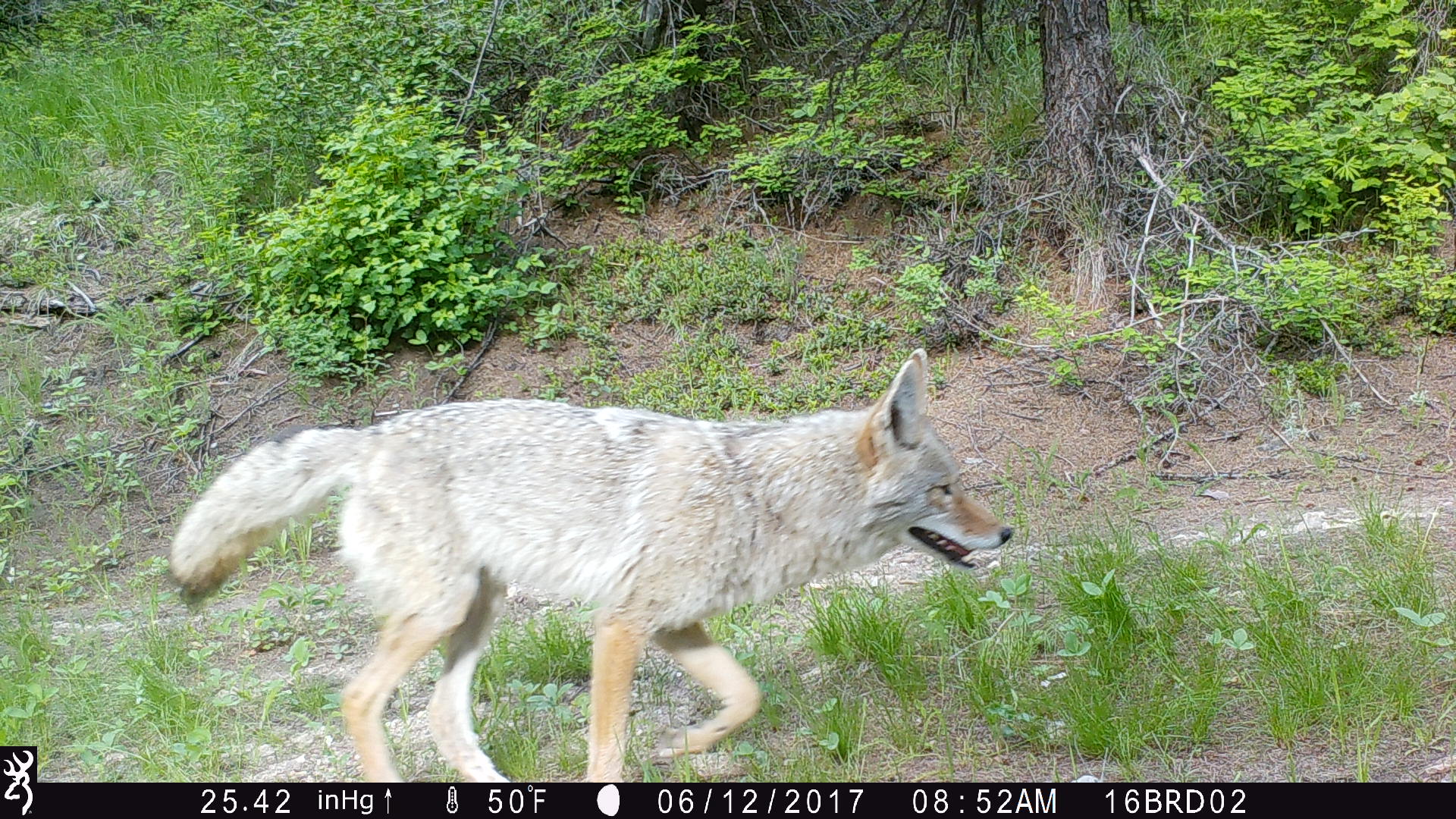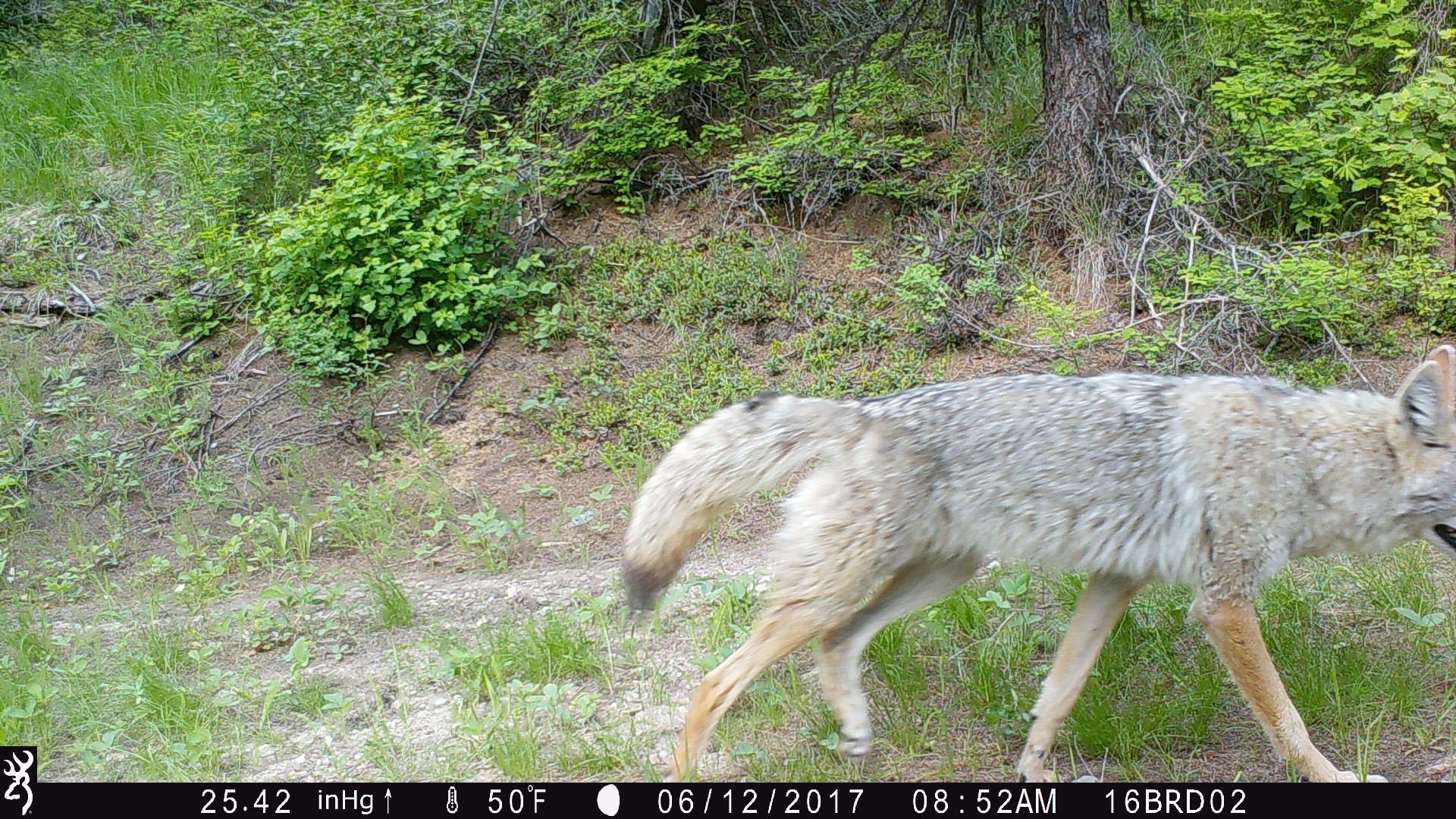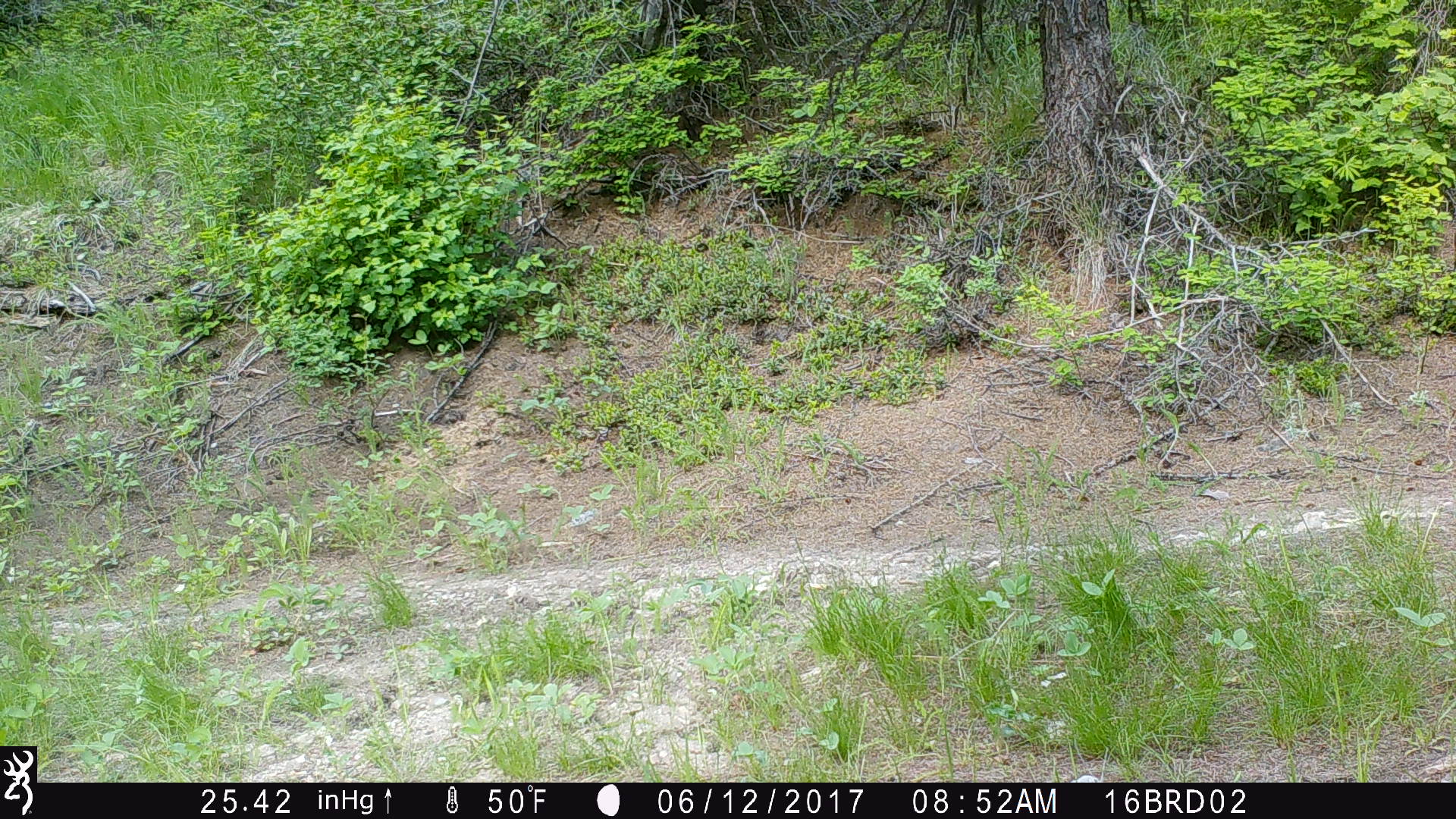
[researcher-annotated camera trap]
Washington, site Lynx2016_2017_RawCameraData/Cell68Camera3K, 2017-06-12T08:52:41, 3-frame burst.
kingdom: Animalia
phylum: Chordata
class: Mammalia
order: Carnivora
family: Canidae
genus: Canis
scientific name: Canis latrans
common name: coyote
Canis latrans (coyote). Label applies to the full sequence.